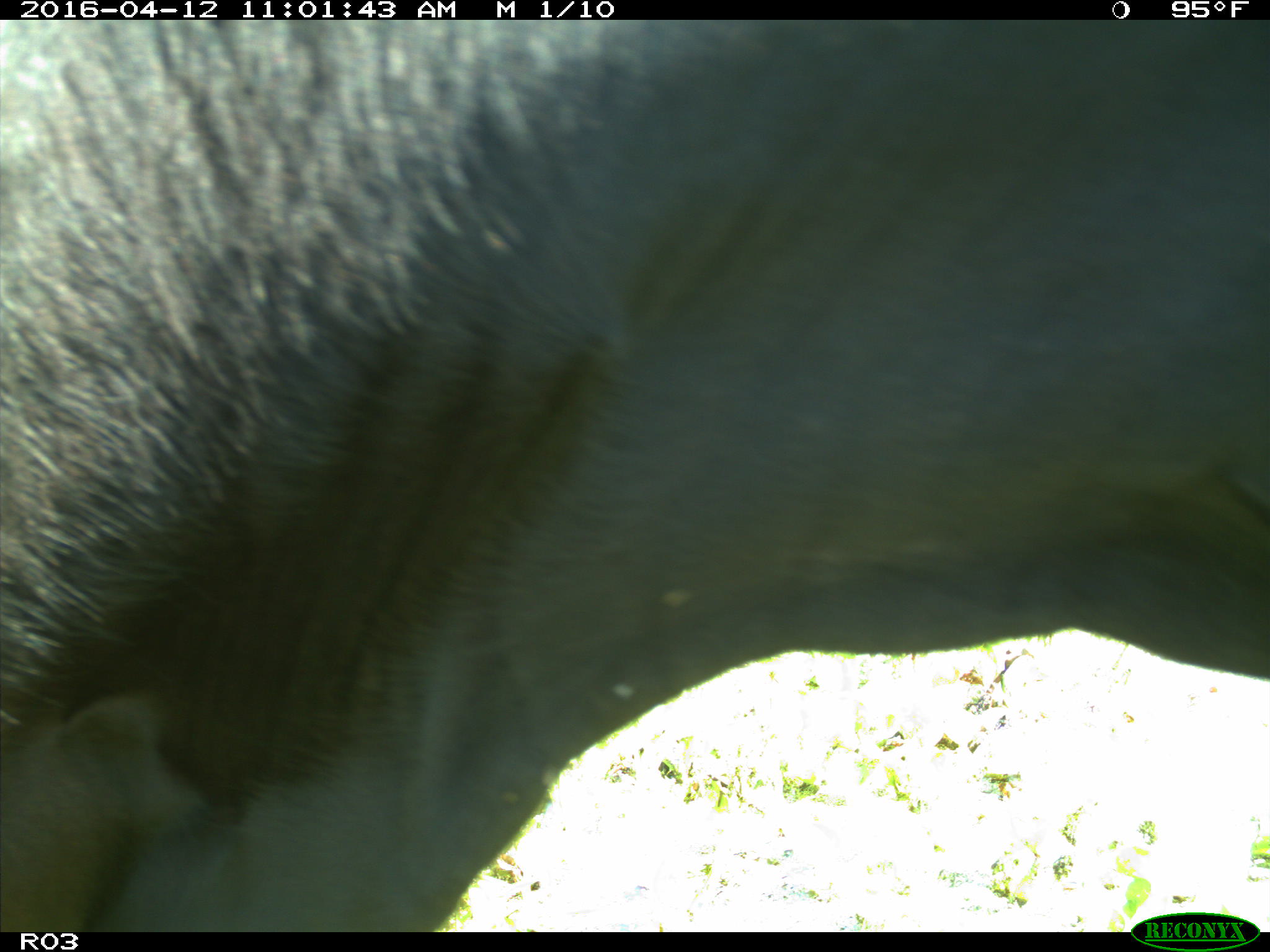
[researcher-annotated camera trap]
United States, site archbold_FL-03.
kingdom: Animalia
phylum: Chordata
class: Mammalia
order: Artiodactyla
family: Bovidae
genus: Bos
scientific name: Bos taurus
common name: domestic cow